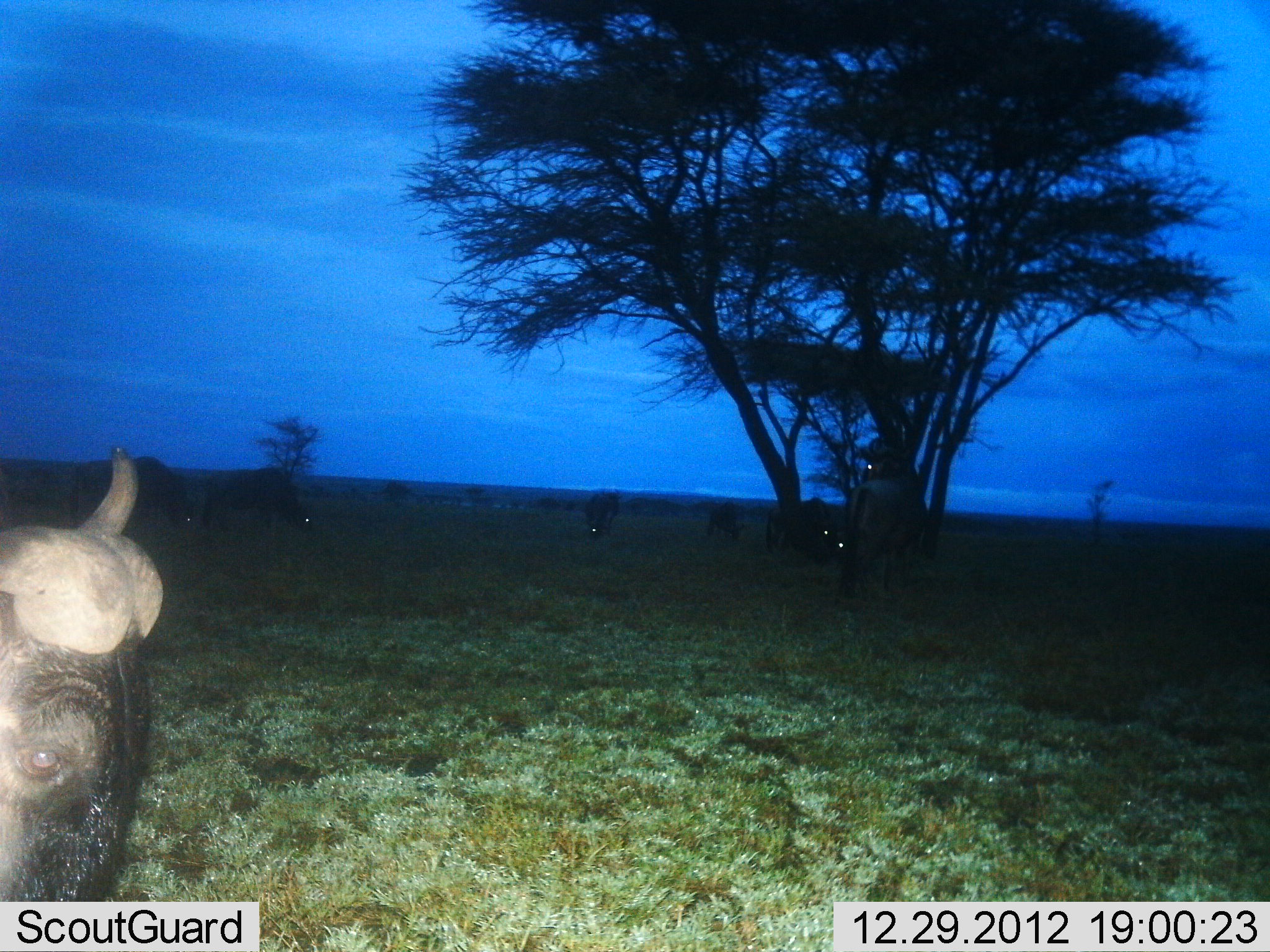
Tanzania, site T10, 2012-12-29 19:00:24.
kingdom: Animalia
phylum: Chordata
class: Mammalia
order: Artiodactyla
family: Bovidae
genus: Syncerus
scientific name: Syncerus caffer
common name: cape buffalo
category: buffalo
Buffalo (cape buffalo) (Syncerus caffer), count 1. Behavior (volunteer vote fractions): standing 64%, resting 9%, moving 18%, interacting 0%. Young present (vote fraction): 0%. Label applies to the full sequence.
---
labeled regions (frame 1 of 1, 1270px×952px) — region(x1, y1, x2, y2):
animal: region(0, 446, 166, 900); region(840, 446, 926, 601); region(71, 456, 195, 531); region(202, 467, 316, 531); region(766, 497, 843, 562); region(585, 492, 622, 536); region(708, 502, 745, 539)